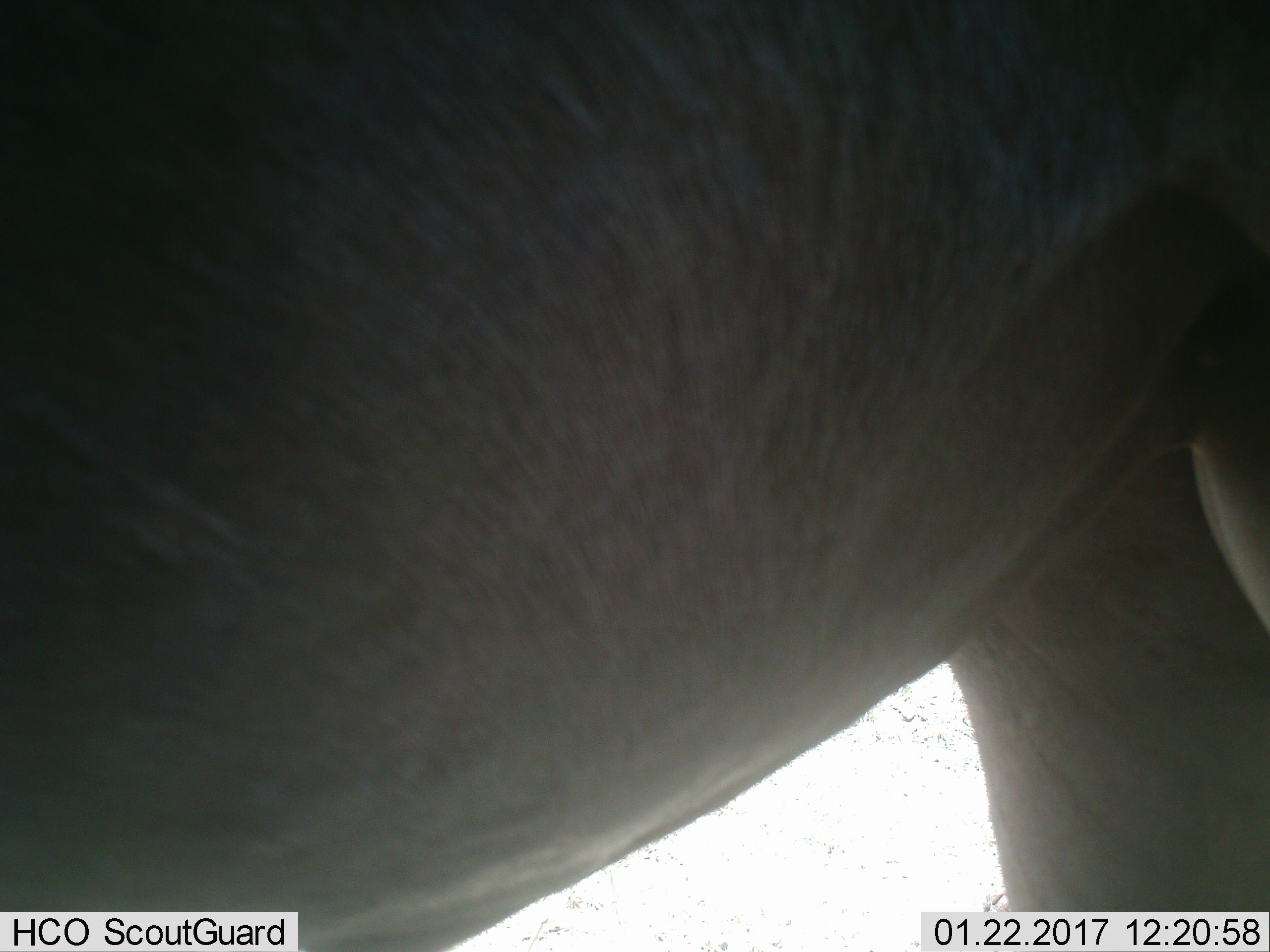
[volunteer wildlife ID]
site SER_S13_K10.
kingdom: Animalia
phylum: Chordata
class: Mammalia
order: Artiodactyla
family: Bovidae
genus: Connochaetes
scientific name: Connochaetes taurinus taurinus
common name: blue wildebeest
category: wildebeestblue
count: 1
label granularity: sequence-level